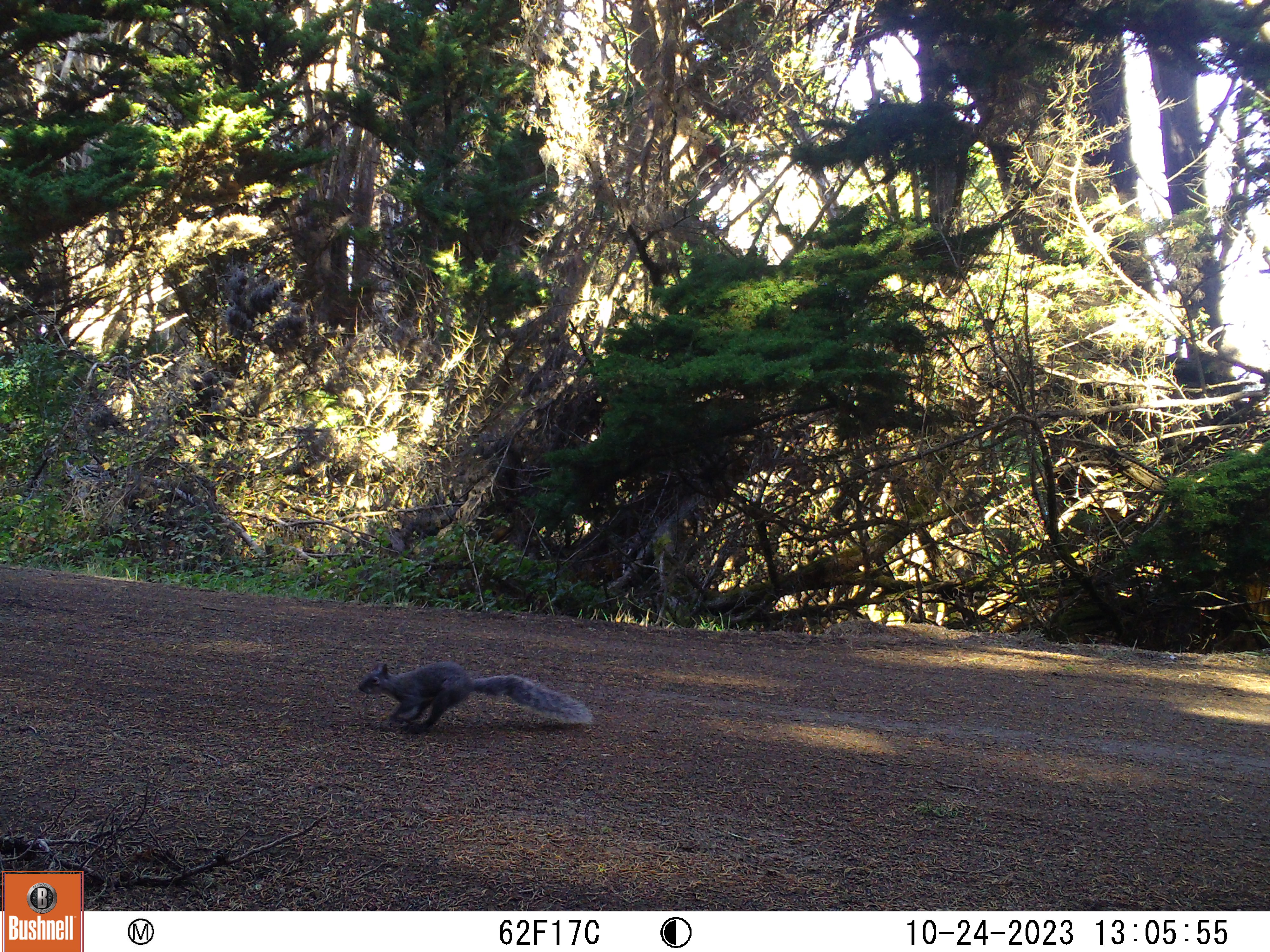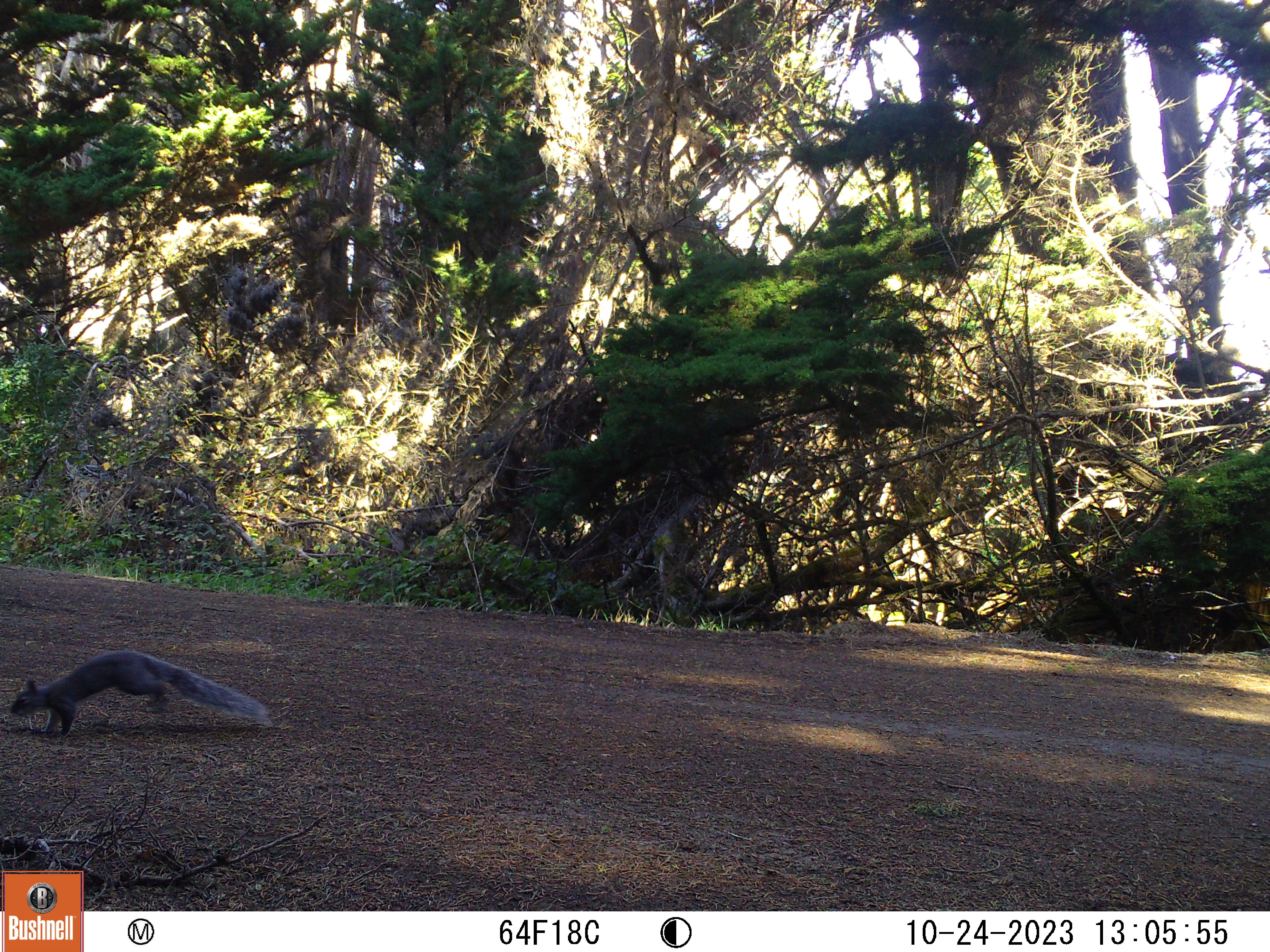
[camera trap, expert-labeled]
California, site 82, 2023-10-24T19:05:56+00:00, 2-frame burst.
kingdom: Animalia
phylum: Chordata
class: Mammalia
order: Rodentia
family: Sciuridae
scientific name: Sciuridae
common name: squirrel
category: unknown squirrel